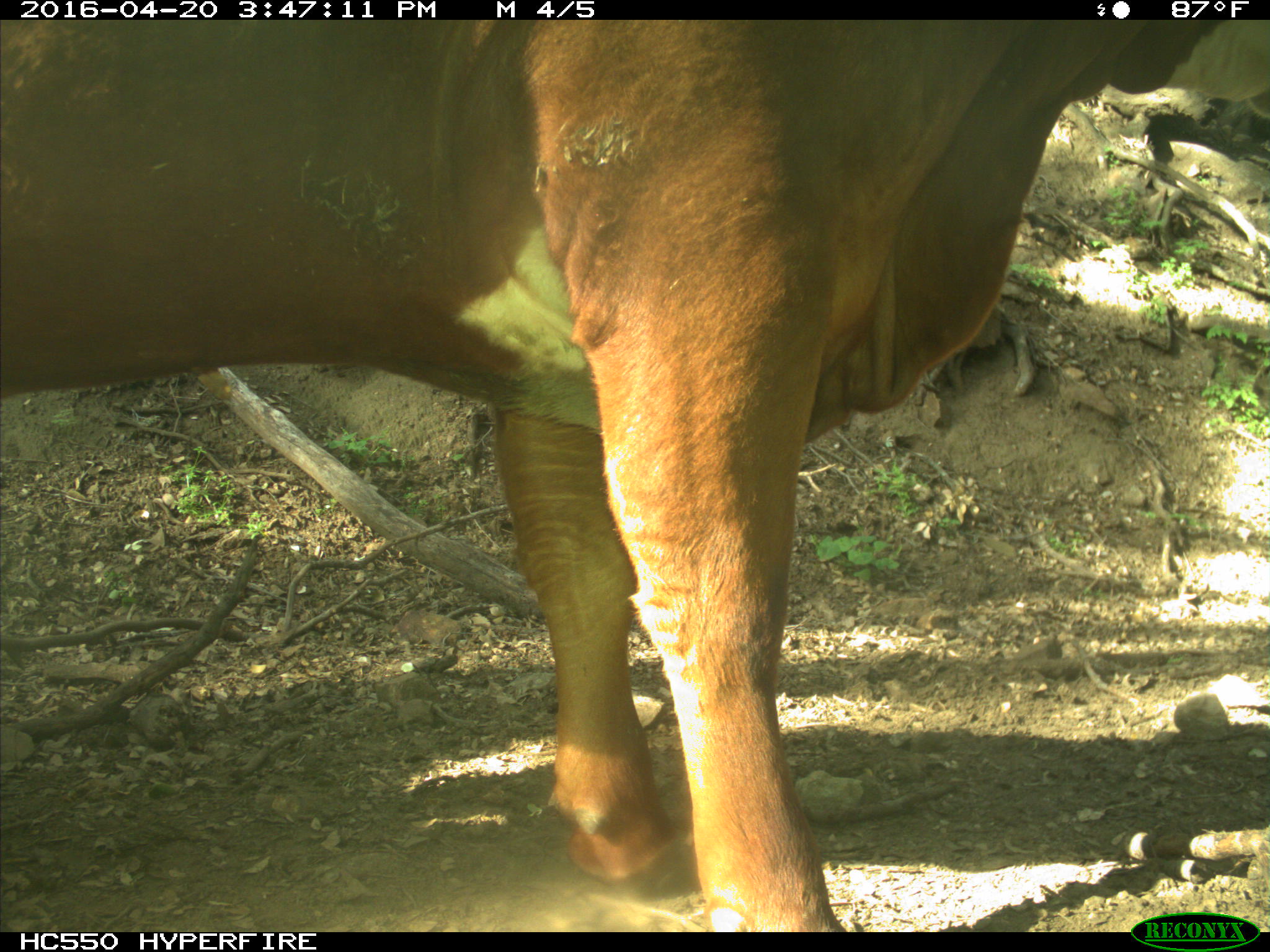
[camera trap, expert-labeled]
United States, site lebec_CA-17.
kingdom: Animalia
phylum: Chordata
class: Mammalia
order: Artiodactyla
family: Bovidae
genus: Bos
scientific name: Bos taurus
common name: domestic cow